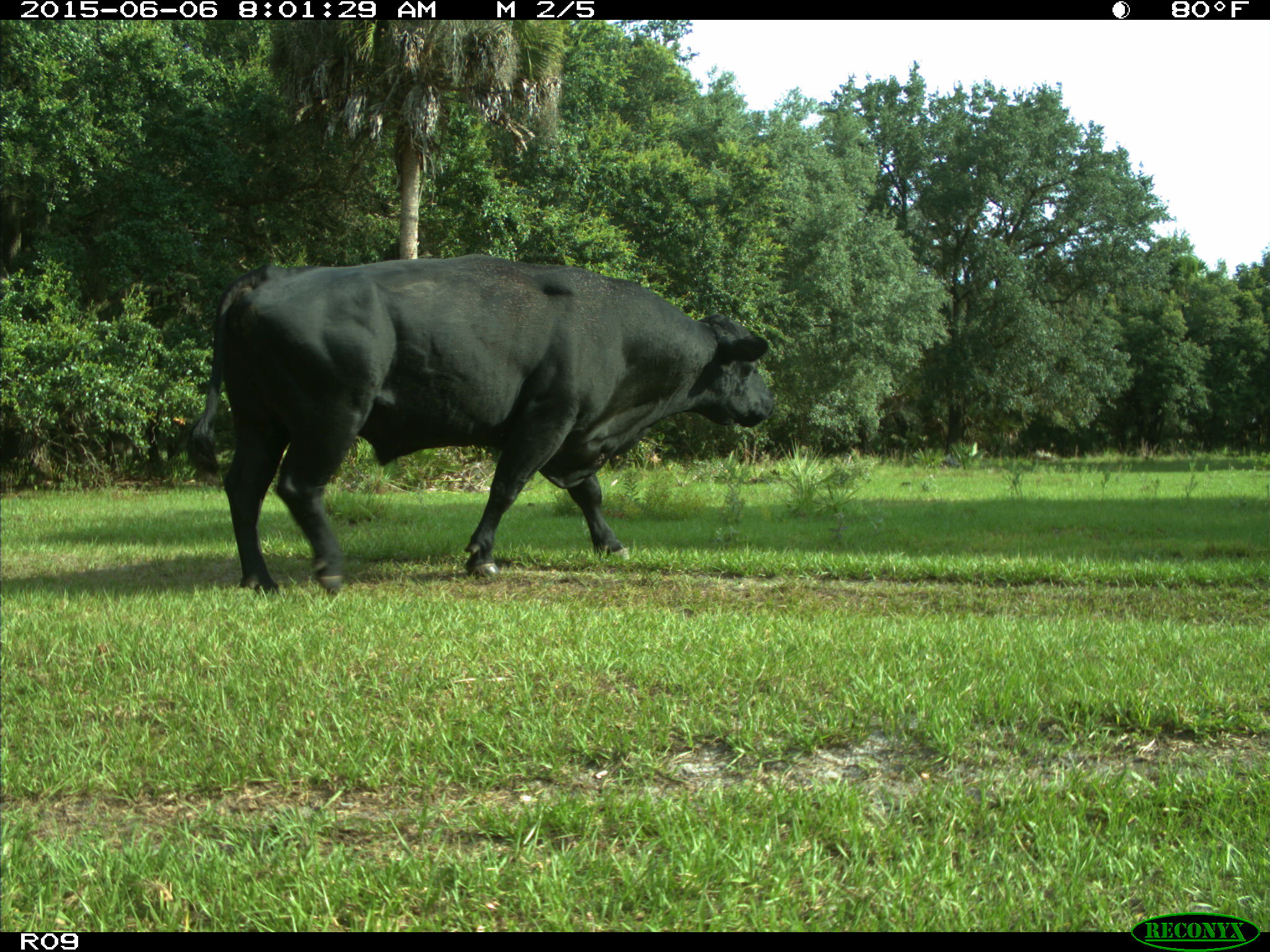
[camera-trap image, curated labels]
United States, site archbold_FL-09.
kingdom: Animalia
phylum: Chordata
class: Mammalia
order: Artiodactyla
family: Bovidae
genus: Bos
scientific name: Bos taurus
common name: domestic cow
Bos taurus (domestic cow).